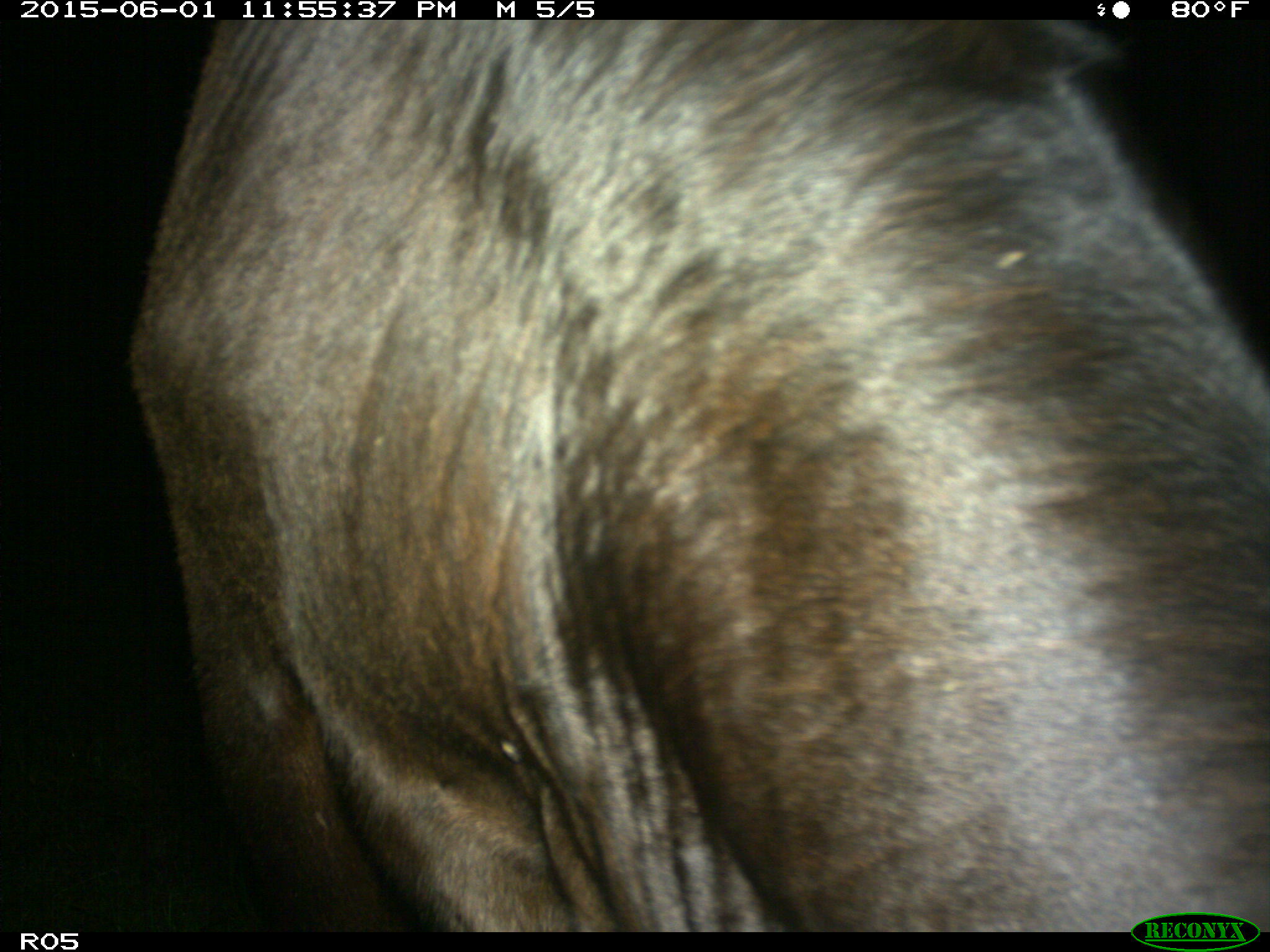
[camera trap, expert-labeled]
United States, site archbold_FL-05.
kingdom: Animalia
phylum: Chordata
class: Mammalia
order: Artiodactyla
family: Bovidae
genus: Bos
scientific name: Bos taurus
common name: domestic cow